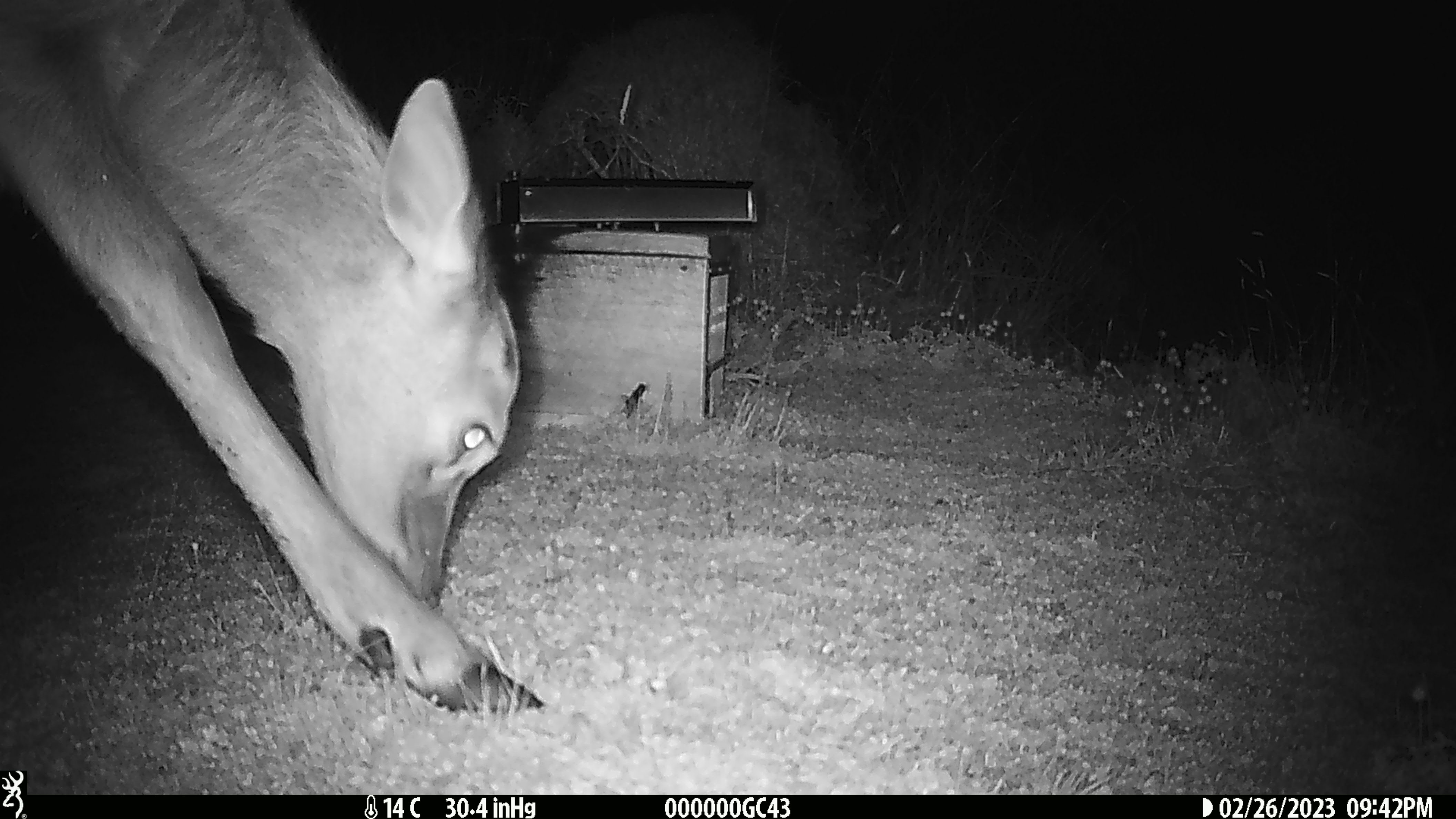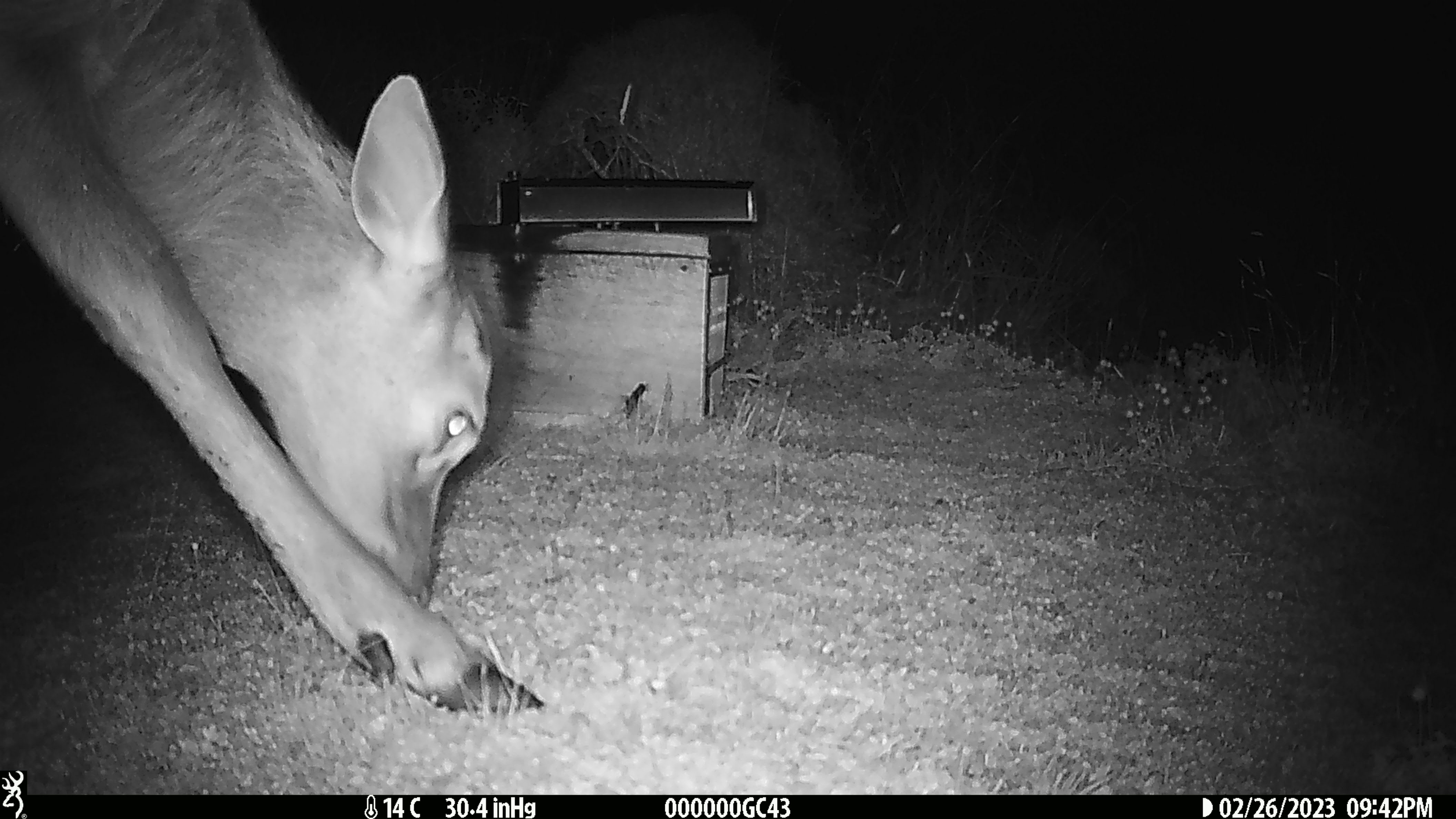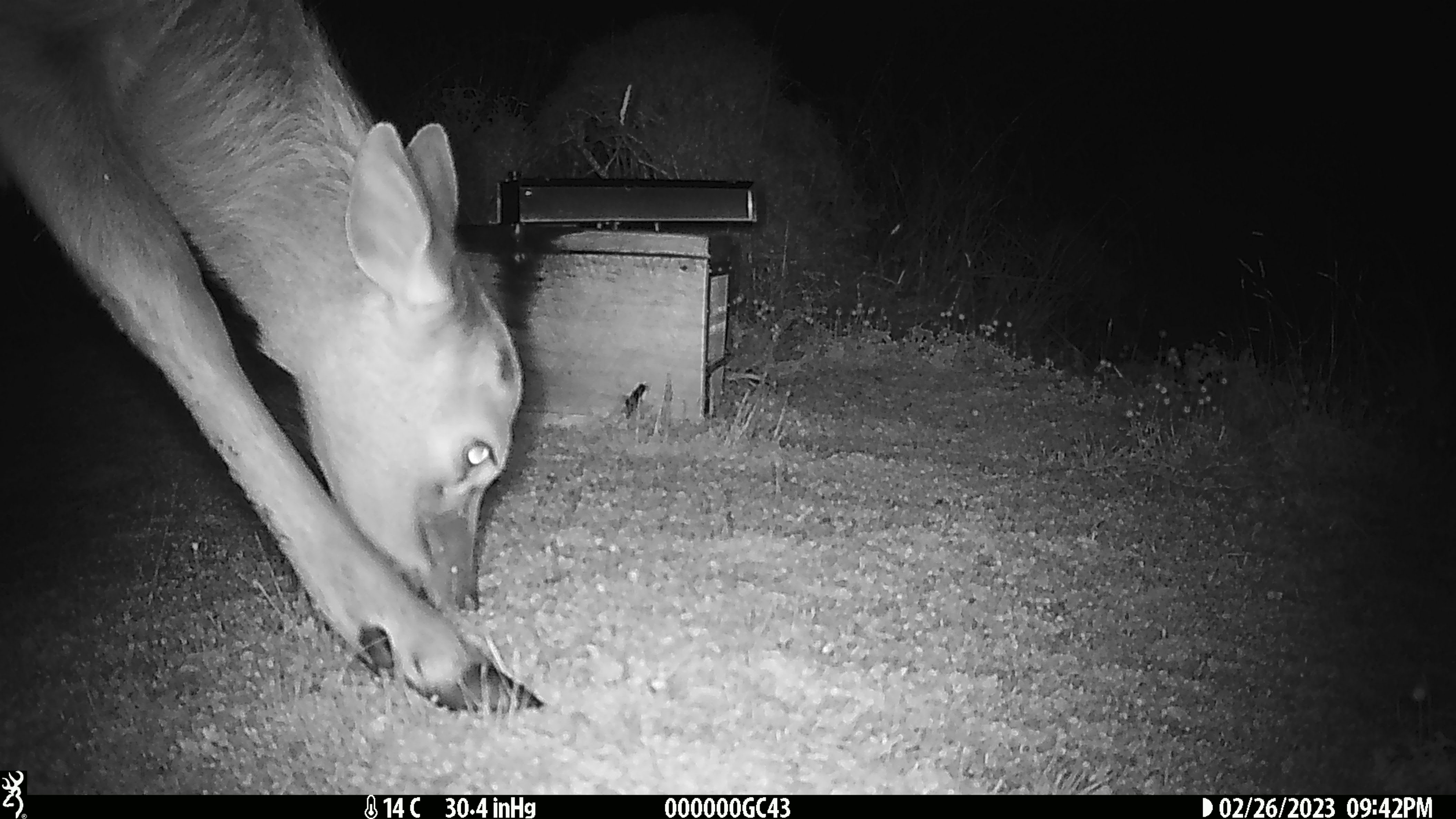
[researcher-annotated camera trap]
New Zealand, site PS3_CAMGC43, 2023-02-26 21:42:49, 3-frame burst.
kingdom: Animalia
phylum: Chordata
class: Mammalia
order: Artiodactyla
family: Cervidae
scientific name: Cervidae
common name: deer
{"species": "deer (Cervidae)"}